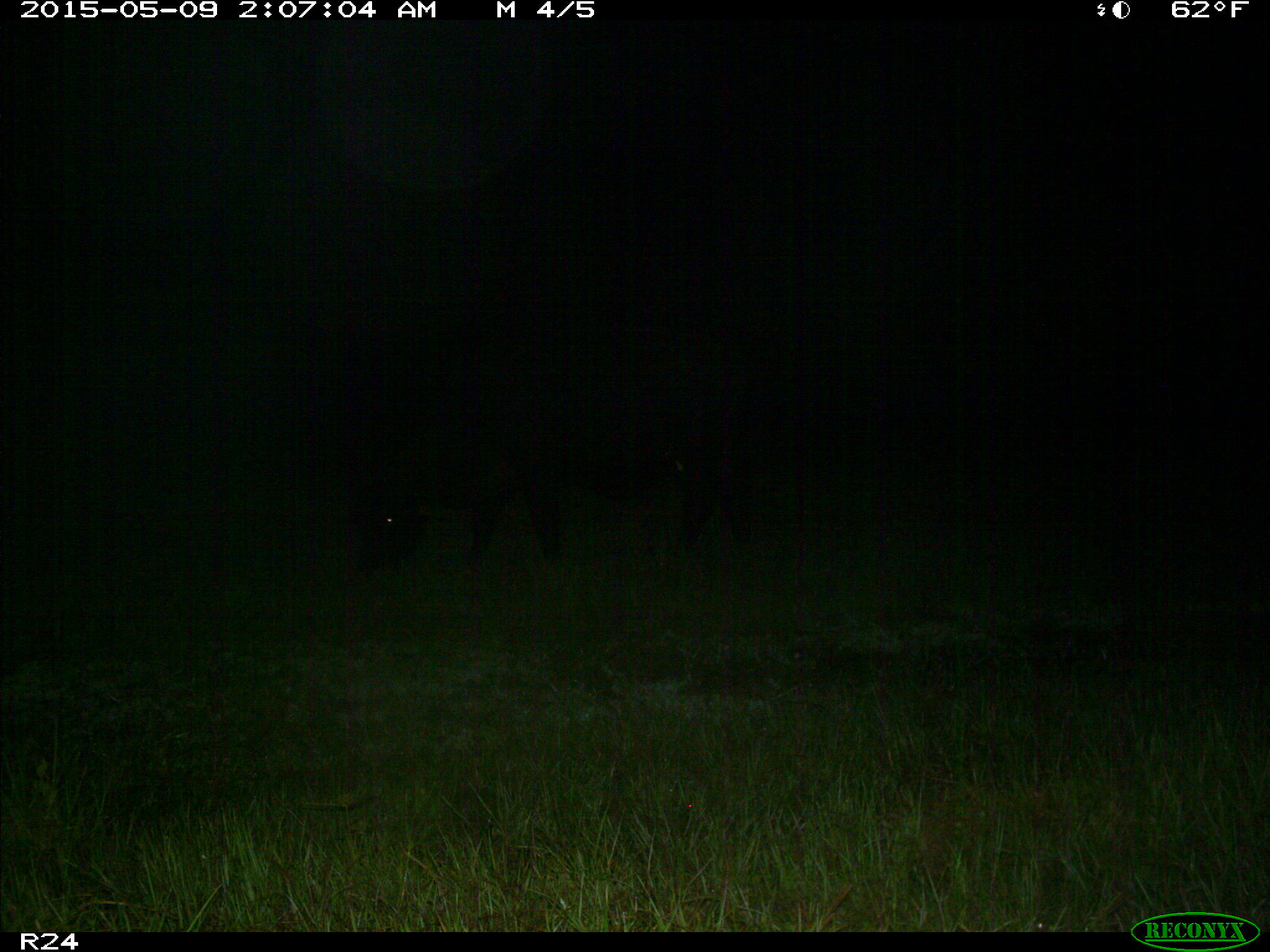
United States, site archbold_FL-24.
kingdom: Animalia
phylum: Chordata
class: Mammalia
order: Artiodactyla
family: Bovidae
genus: Bos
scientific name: Bos taurus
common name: domestic cow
Bos taurus (domestic cow).